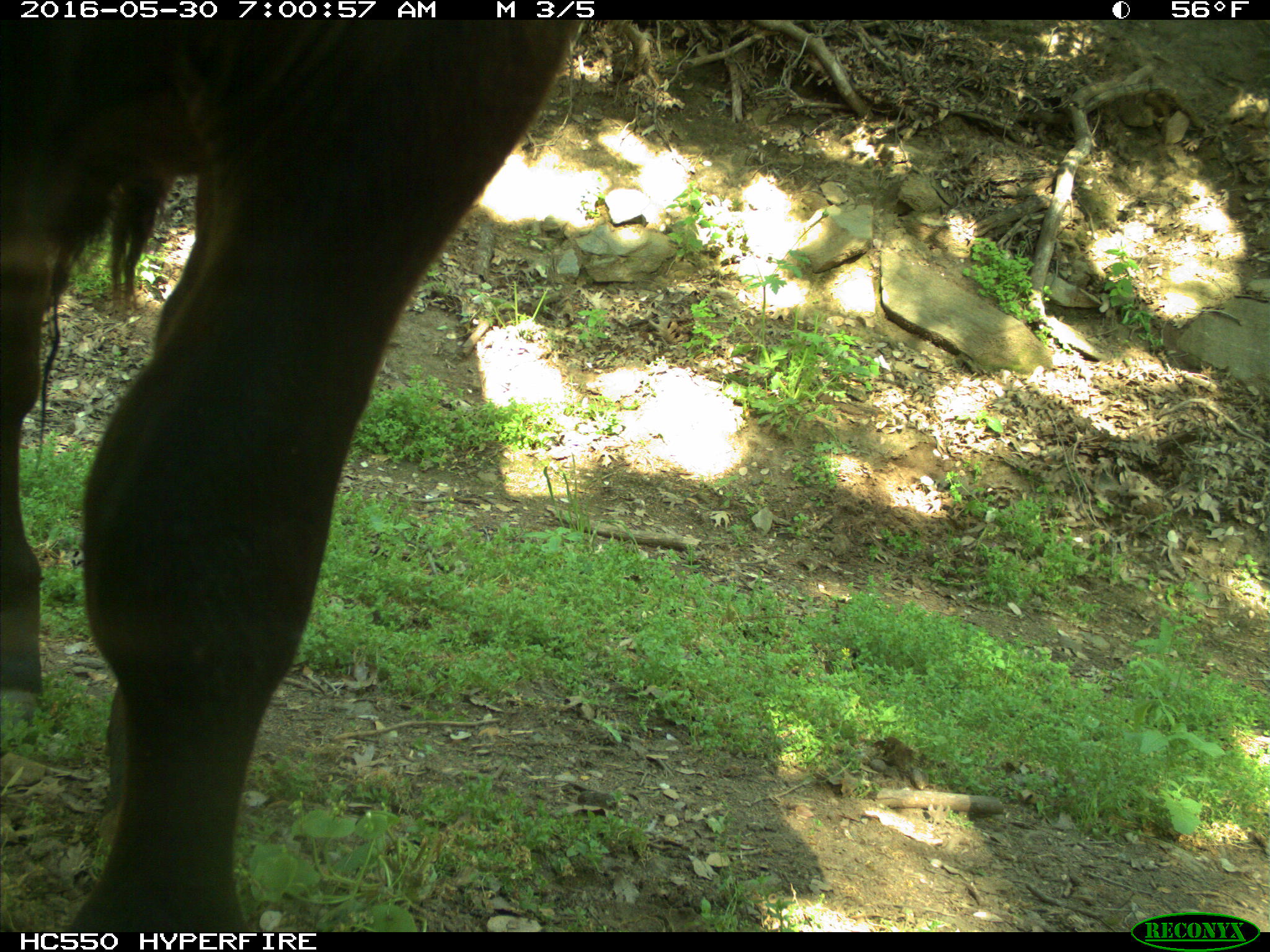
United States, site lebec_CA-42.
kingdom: Animalia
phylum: Chordata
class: Mammalia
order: Artiodactyla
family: Bovidae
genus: Bos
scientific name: Bos taurus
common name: domestic cow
Bos taurus (domestic cow).